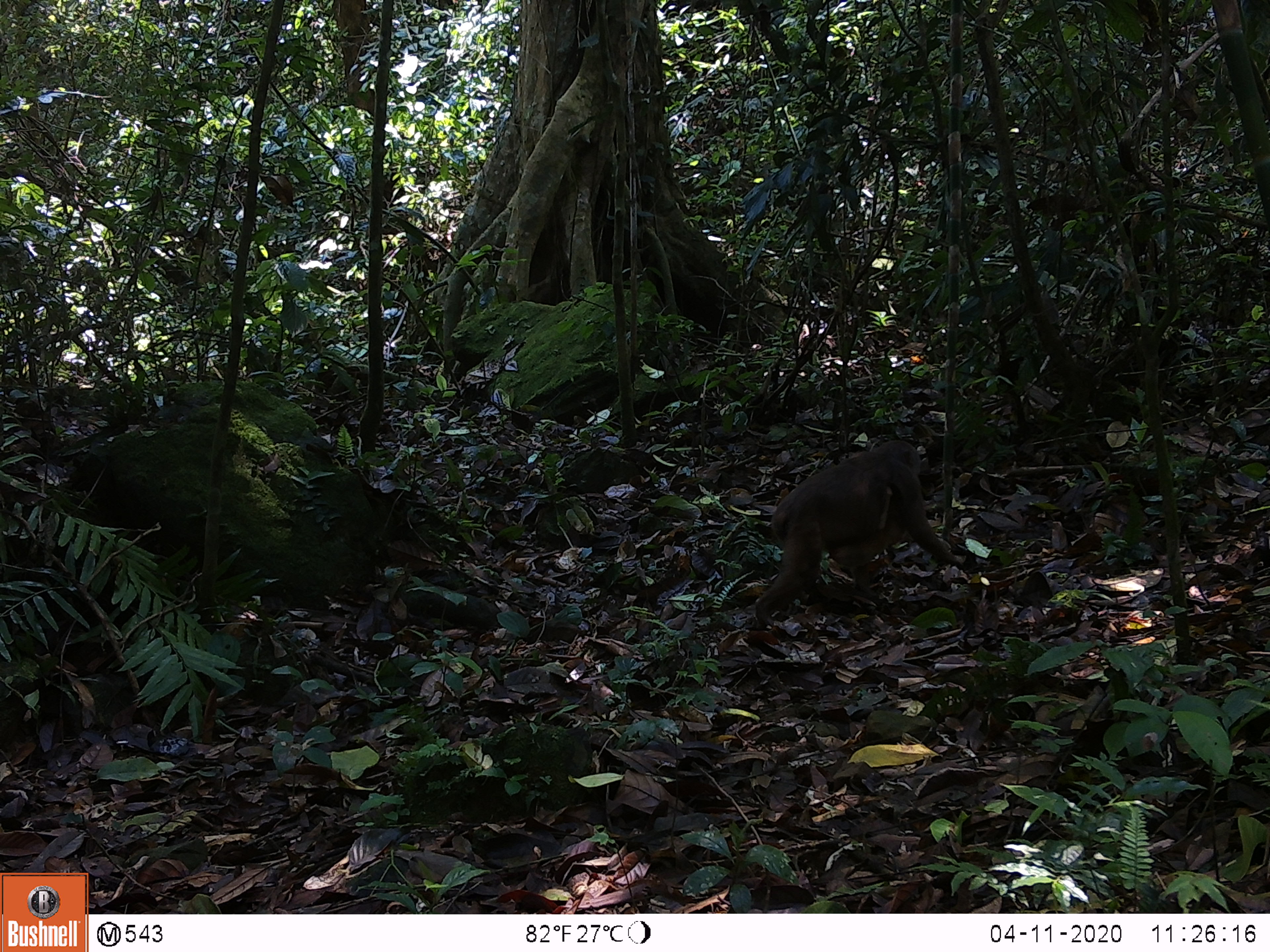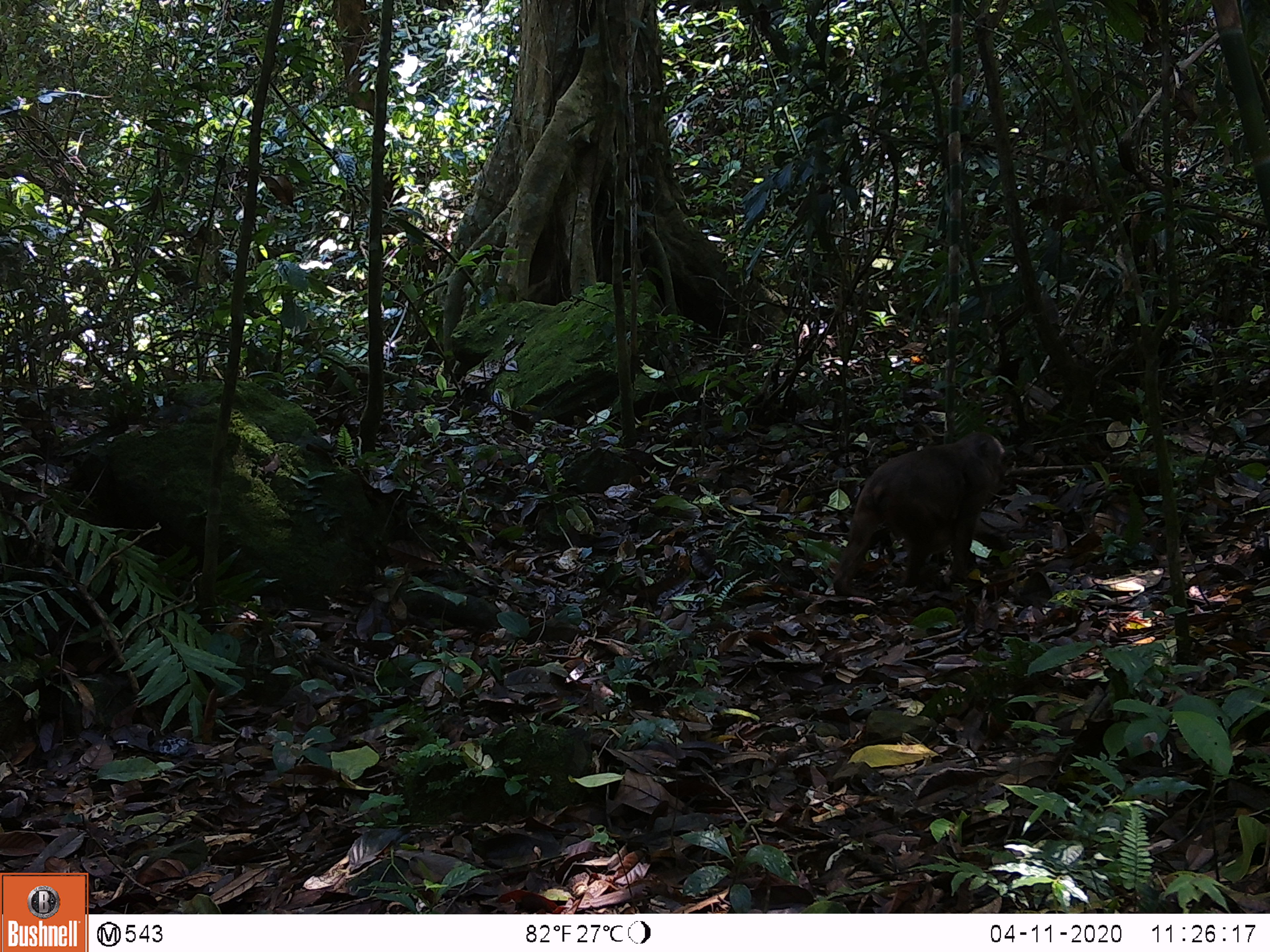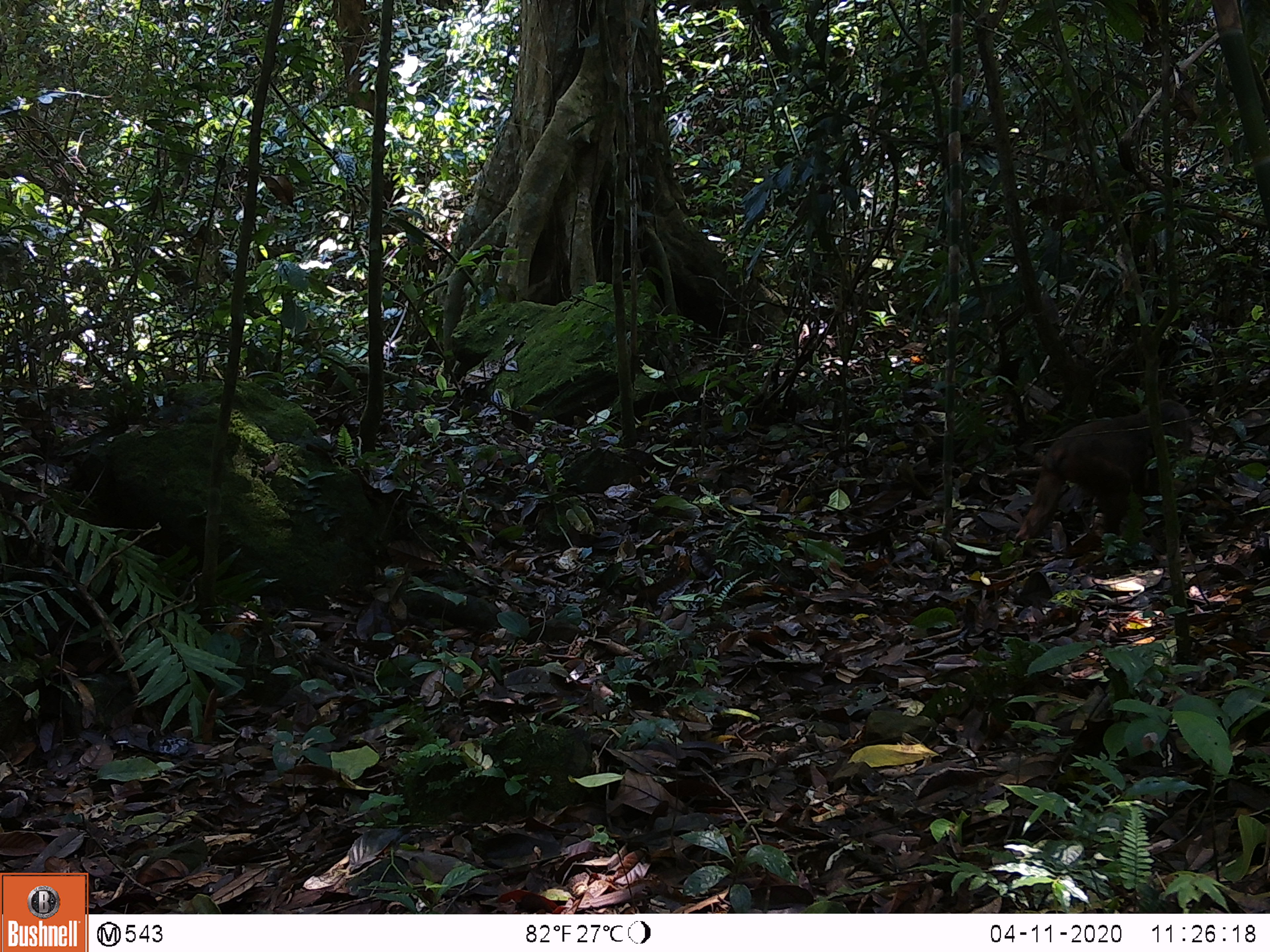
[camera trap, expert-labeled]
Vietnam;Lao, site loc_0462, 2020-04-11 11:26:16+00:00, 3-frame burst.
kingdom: Animalia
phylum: Chordata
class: Mammalia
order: Primates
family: Cercopithecidae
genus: Macaca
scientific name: Macaca arctoides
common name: stump-tailed macaque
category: stump tailed macaque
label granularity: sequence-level